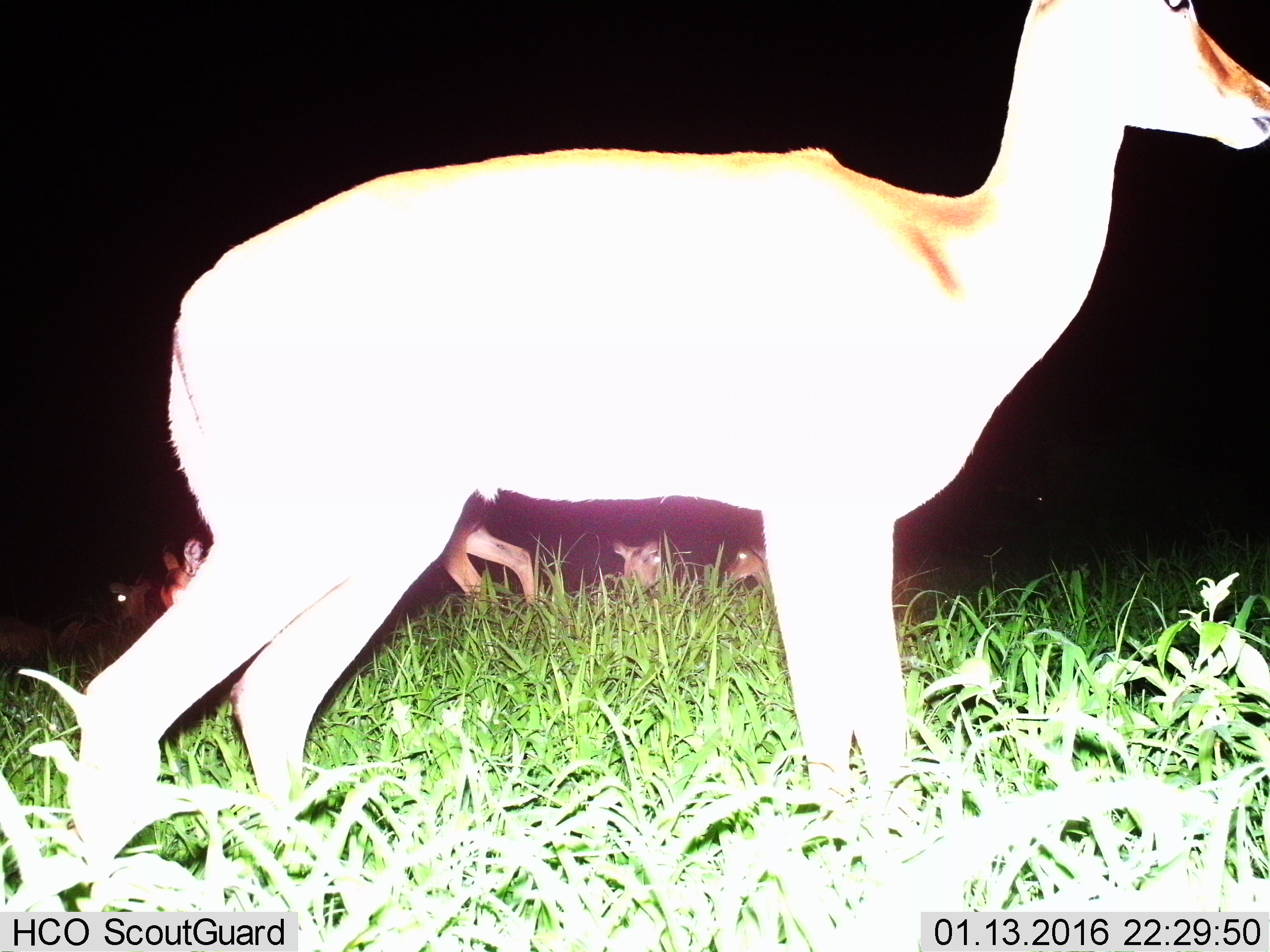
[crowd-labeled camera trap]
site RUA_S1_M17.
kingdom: Animalia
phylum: Chordata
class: Mammalia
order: Artiodactyla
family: Bovidae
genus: Aepyceros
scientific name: Aepyceros melampus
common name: impala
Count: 6.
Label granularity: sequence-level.